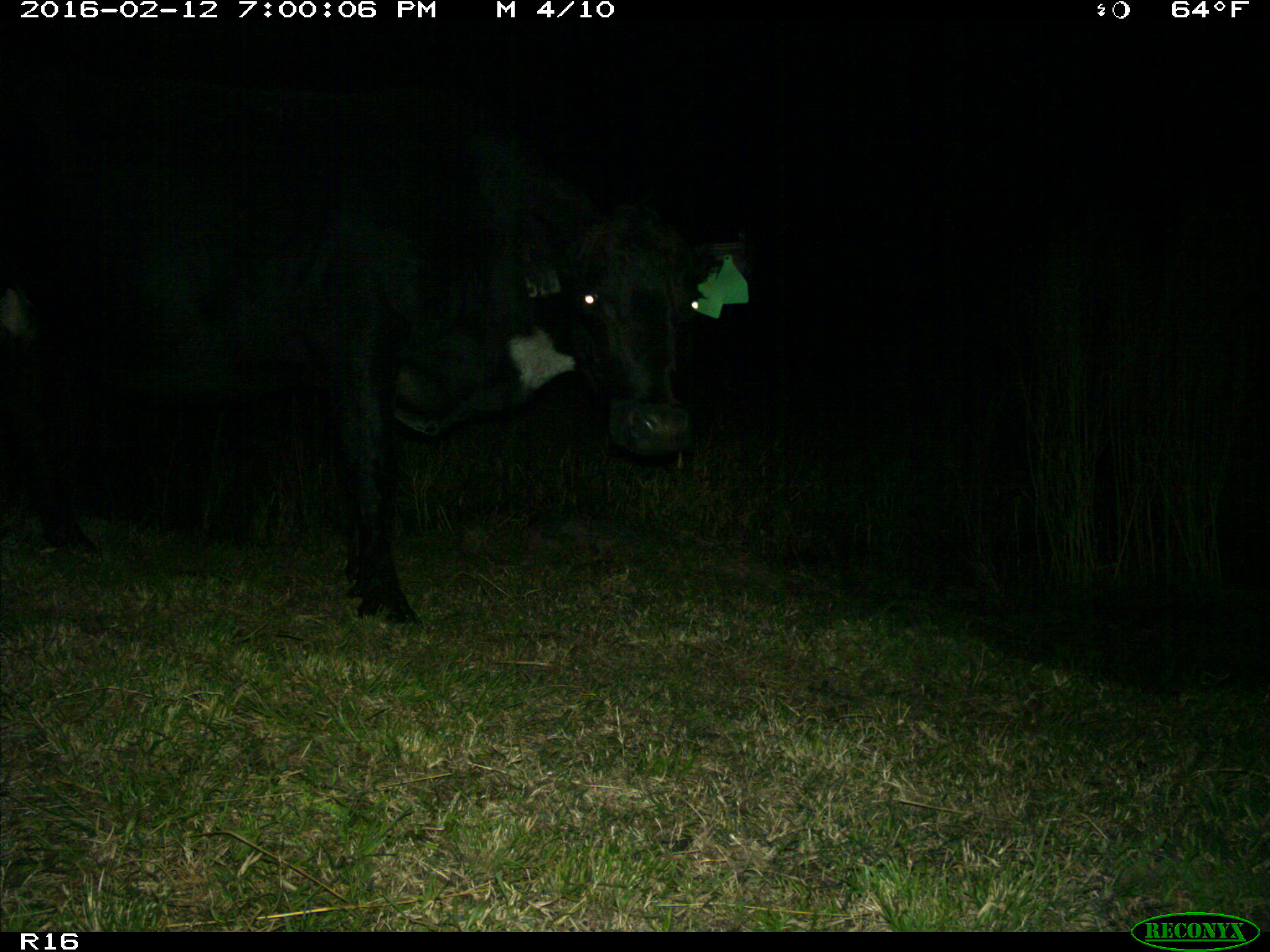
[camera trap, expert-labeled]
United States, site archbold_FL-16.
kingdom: Animalia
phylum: Chordata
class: Mammalia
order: Artiodactyla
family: Bovidae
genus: Bos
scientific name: Bos taurus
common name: domestic cow